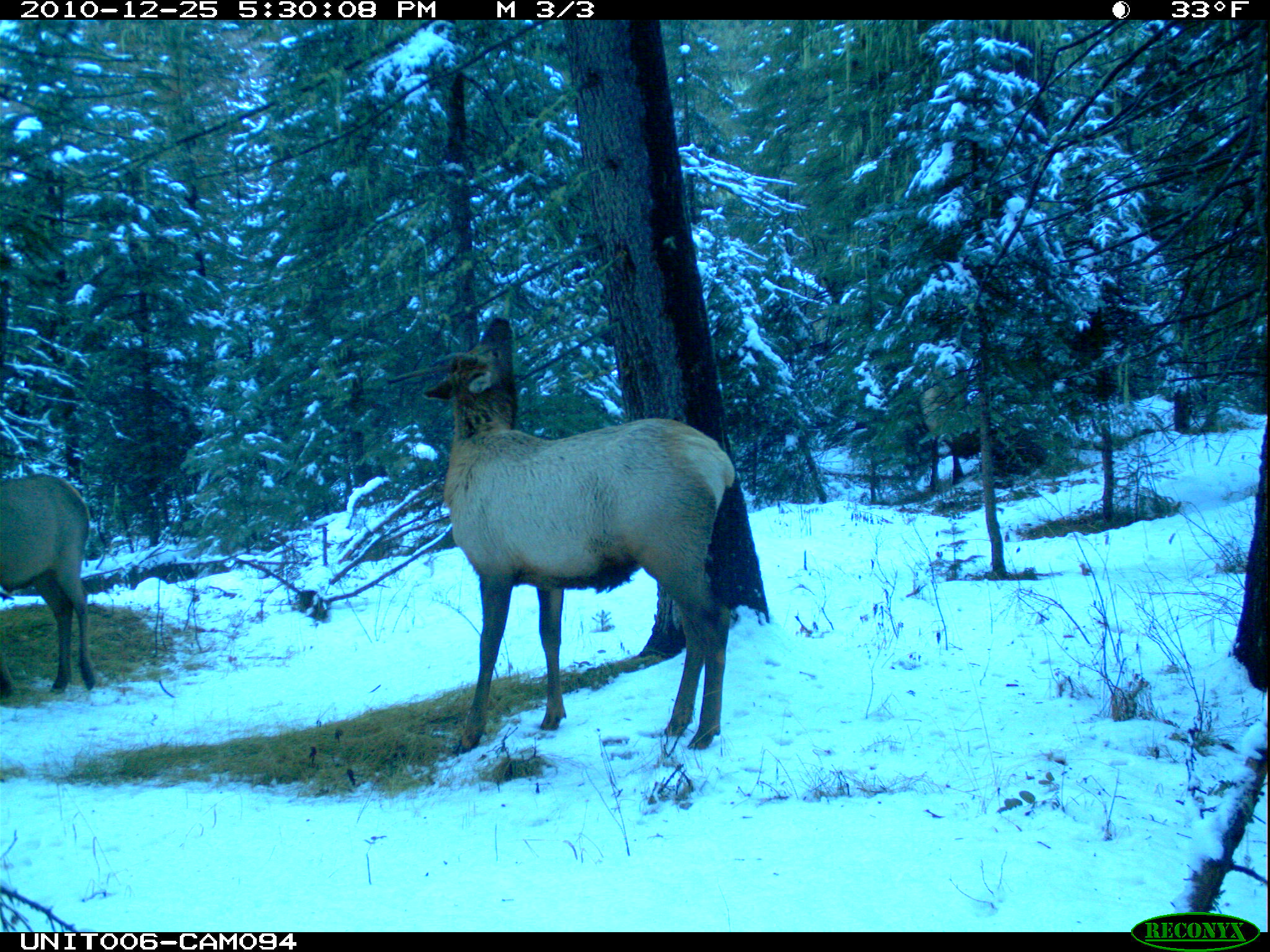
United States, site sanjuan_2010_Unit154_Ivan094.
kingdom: Animalia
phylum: Chordata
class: Mammalia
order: Artiodactyla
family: Cervidae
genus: Cervus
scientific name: Cervus elaphus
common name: red deer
Cervus elaphus (red deer).